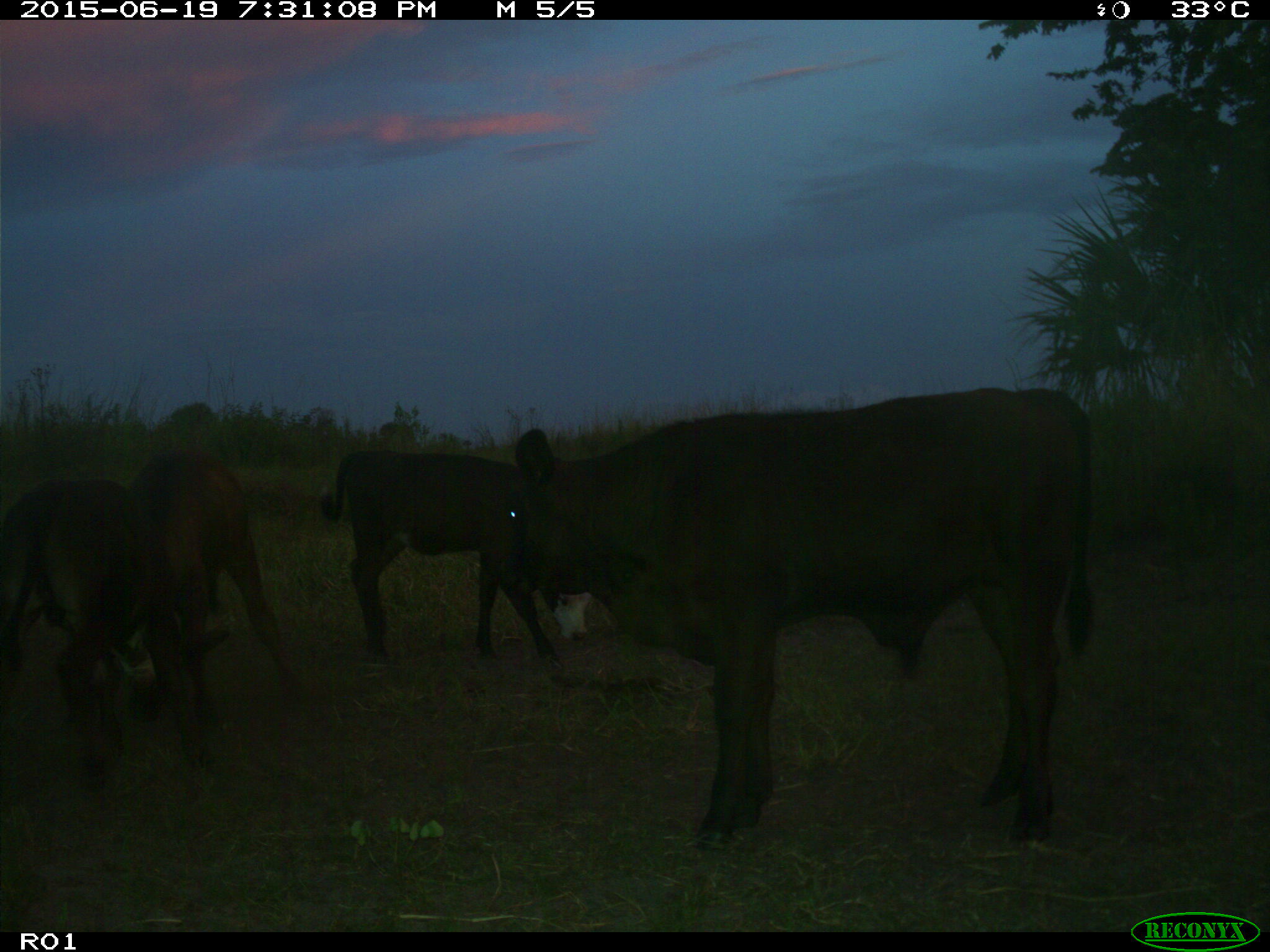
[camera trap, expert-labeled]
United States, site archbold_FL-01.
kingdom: Animalia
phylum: Chordata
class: Mammalia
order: Artiodactyla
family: Bovidae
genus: Bos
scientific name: Bos taurus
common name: domestic cow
Bos taurus (domestic cow).